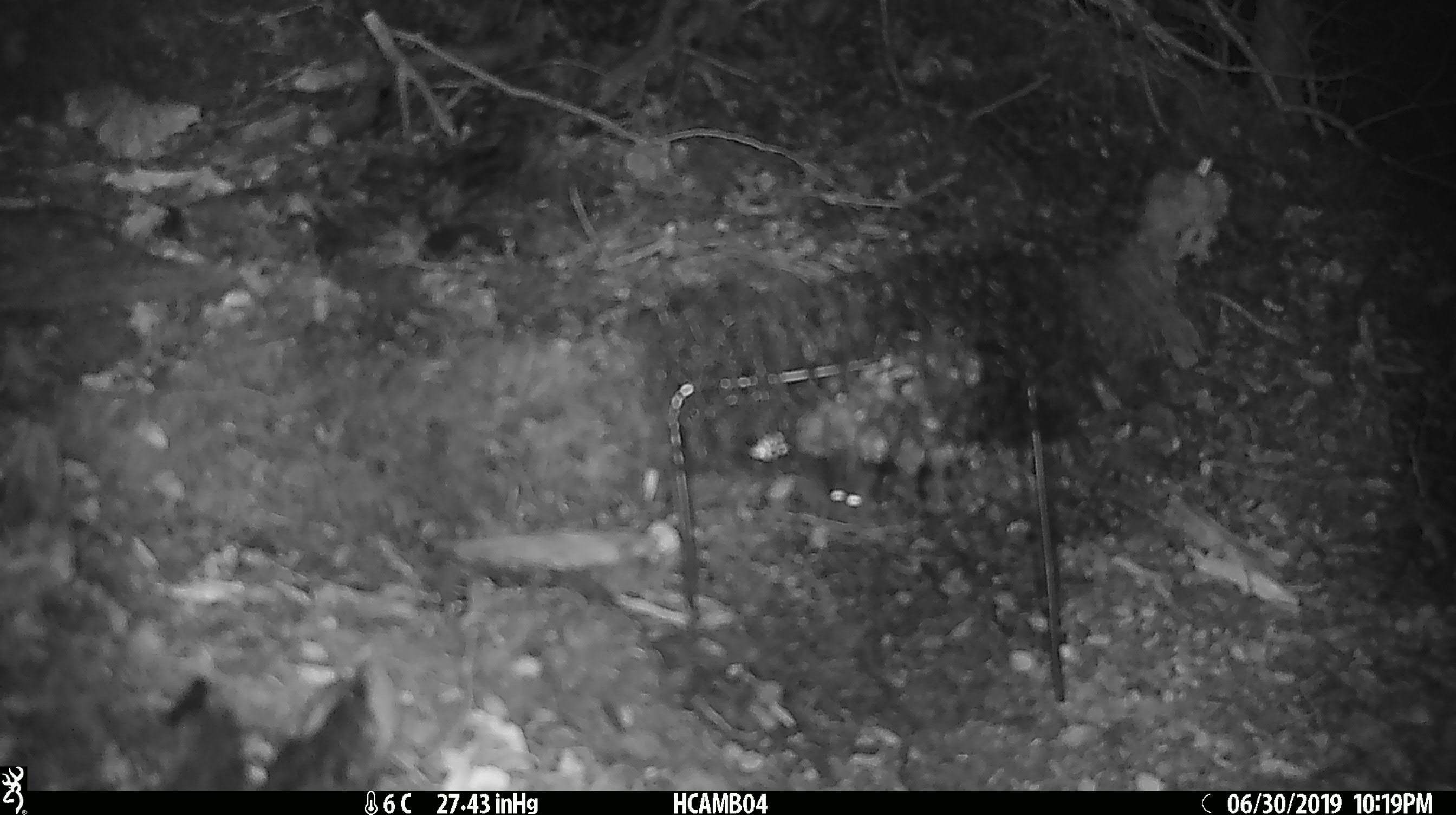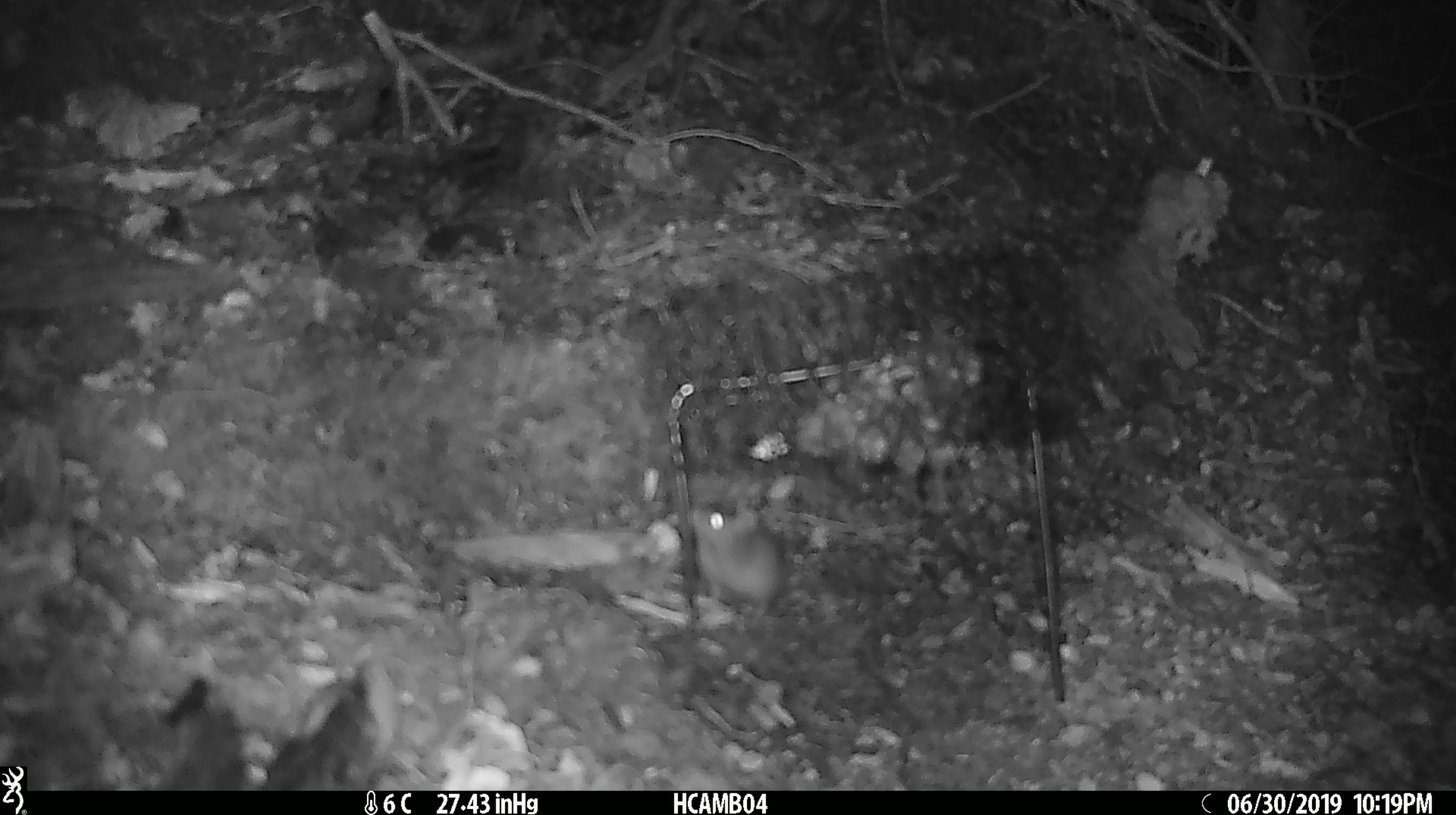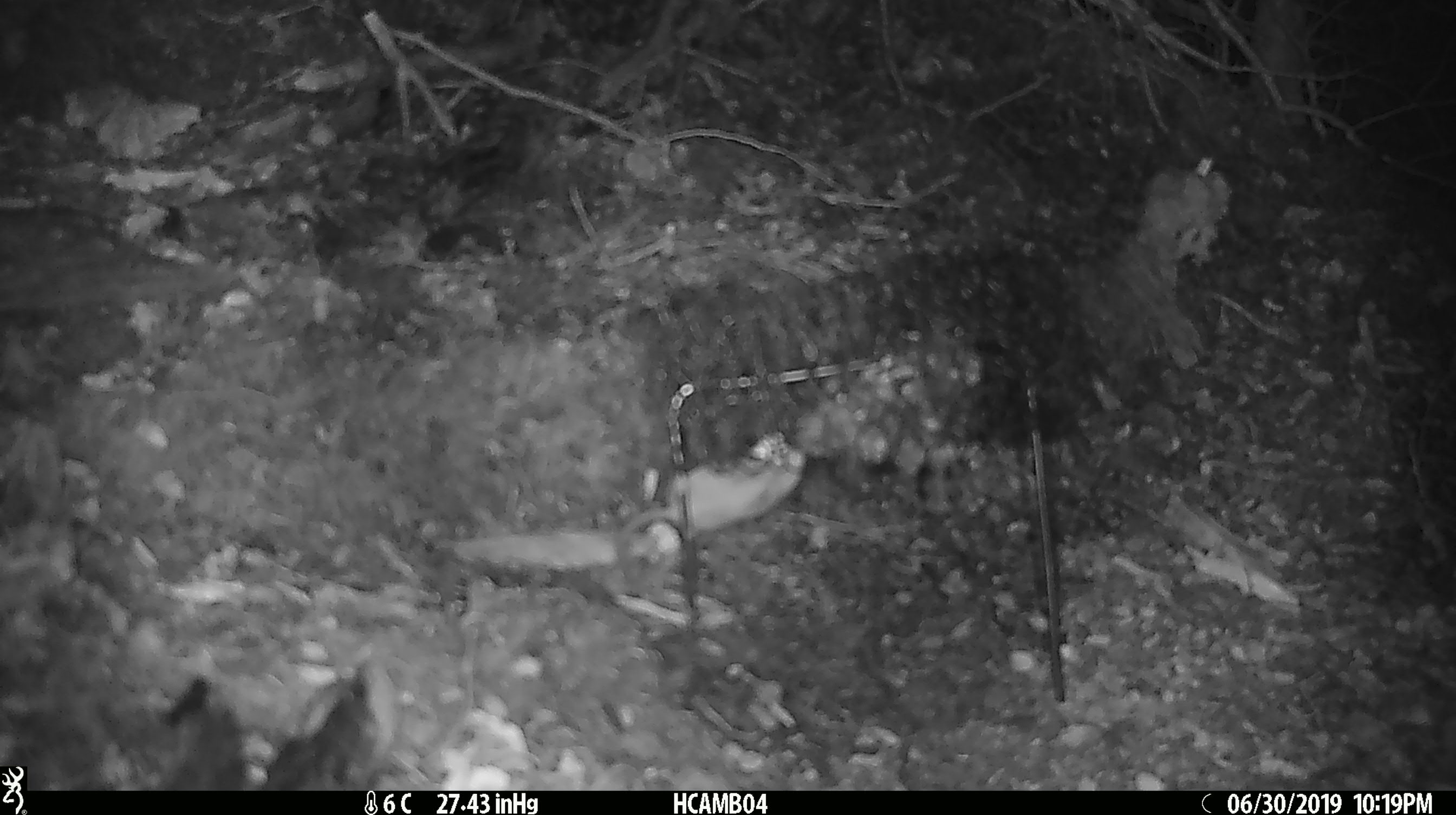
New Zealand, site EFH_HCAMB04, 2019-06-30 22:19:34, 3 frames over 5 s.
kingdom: Animalia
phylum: Chordata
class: Mammalia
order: Rodentia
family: Muridae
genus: Mus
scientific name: Mus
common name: mouse